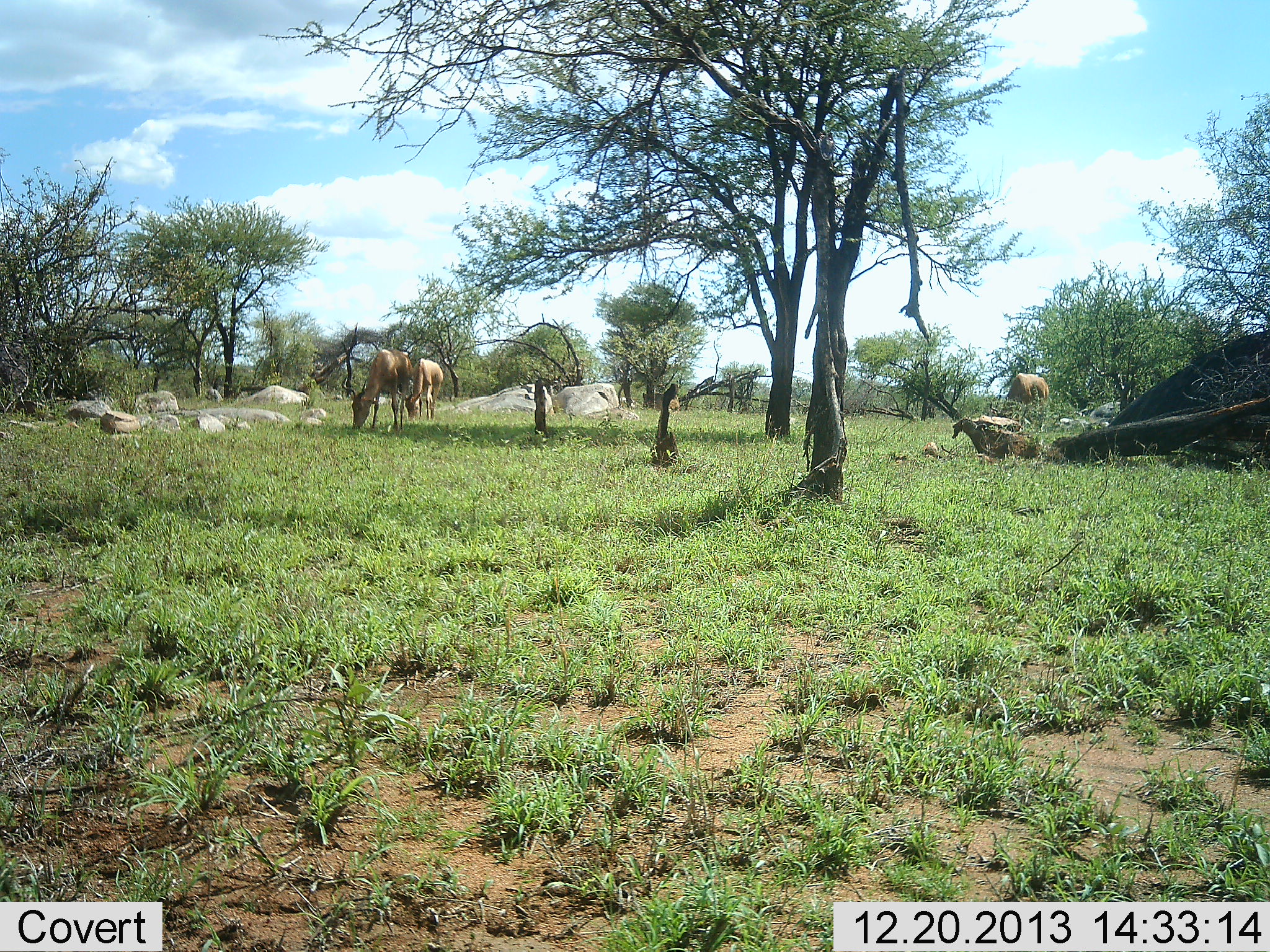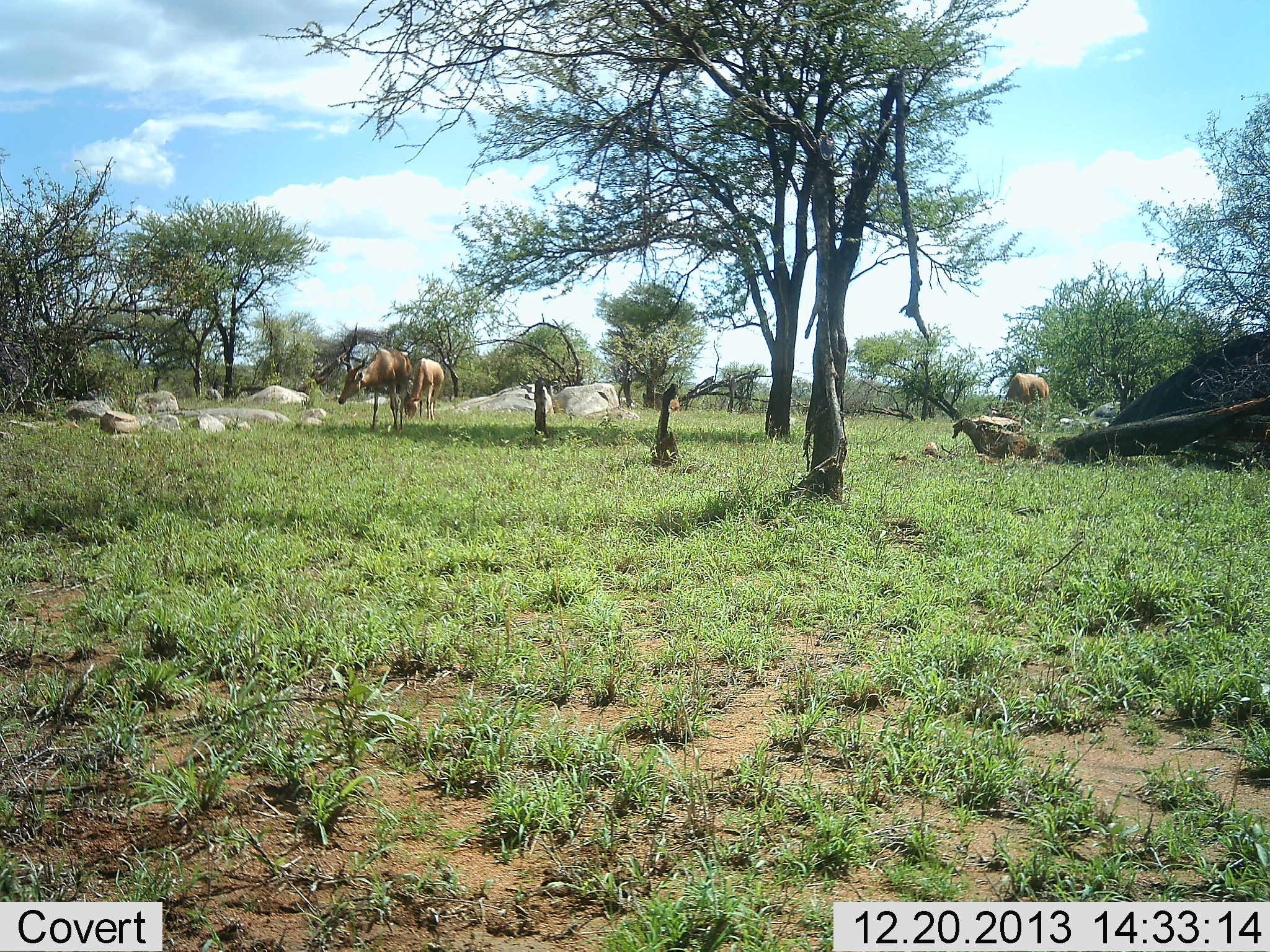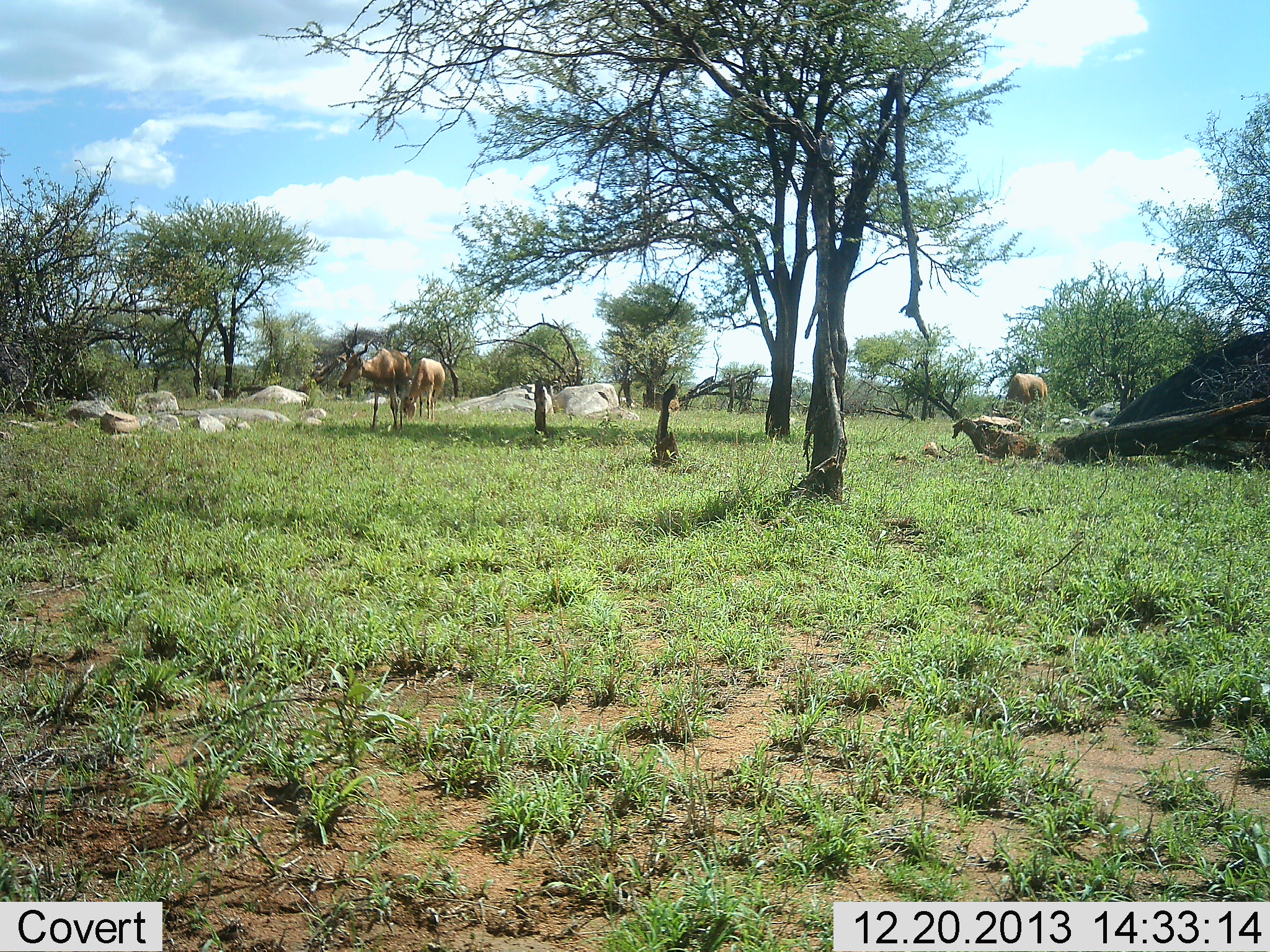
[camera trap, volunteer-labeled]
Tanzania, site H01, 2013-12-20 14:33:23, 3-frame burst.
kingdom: Animalia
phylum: Chordata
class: Mammalia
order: Artiodactyla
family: Bovidae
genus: Alcelaphus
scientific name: Alcelaphus buselaphus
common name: hartebeest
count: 3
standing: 40%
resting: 0%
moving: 0%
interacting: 0%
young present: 0%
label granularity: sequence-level